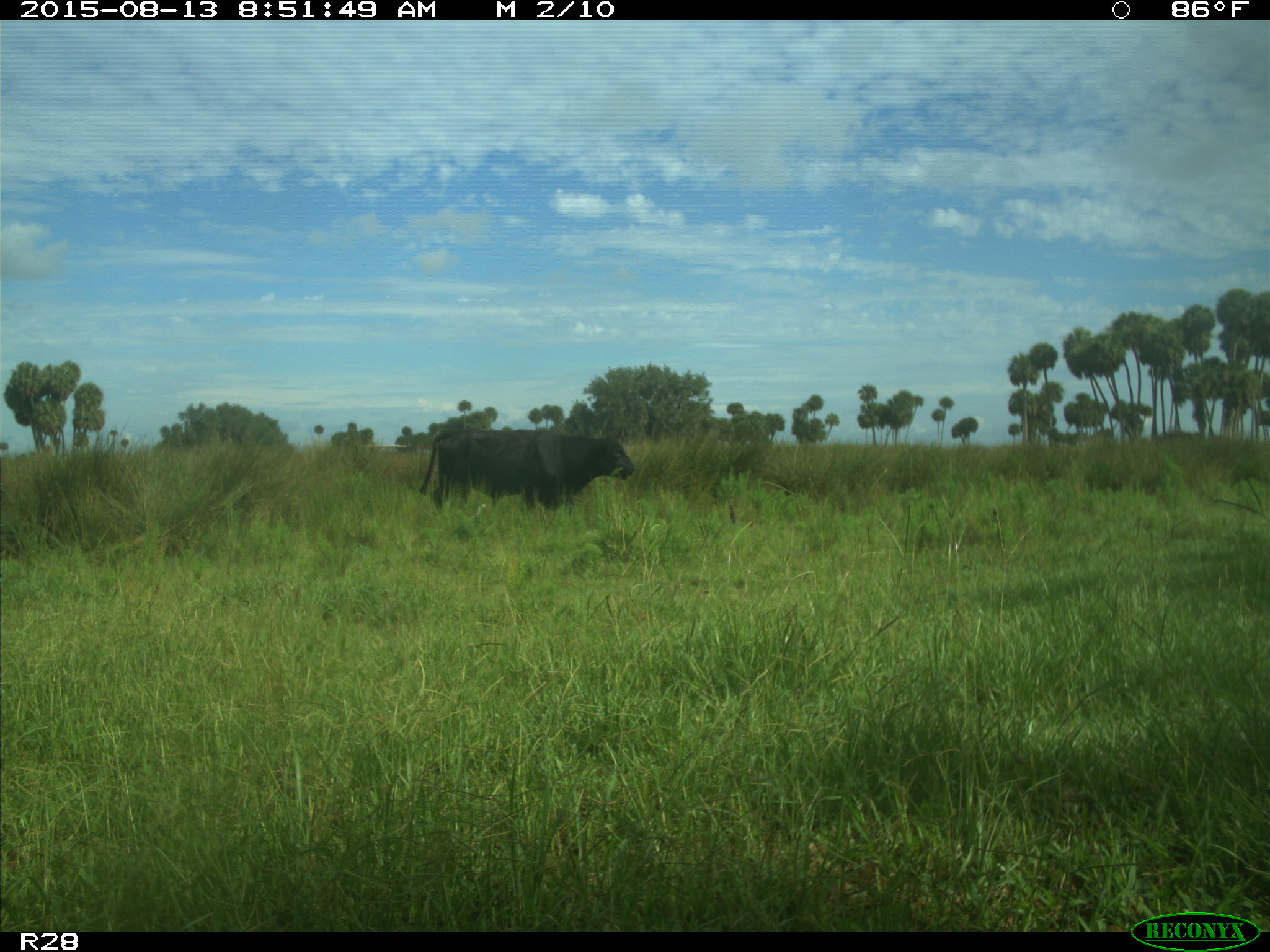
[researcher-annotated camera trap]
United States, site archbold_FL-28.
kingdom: Animalia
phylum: Chordata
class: Mammalia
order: Artiodactyla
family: Bovidae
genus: Bos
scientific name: Bos taurus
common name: domestic cow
Bos taurus (domestic cow).